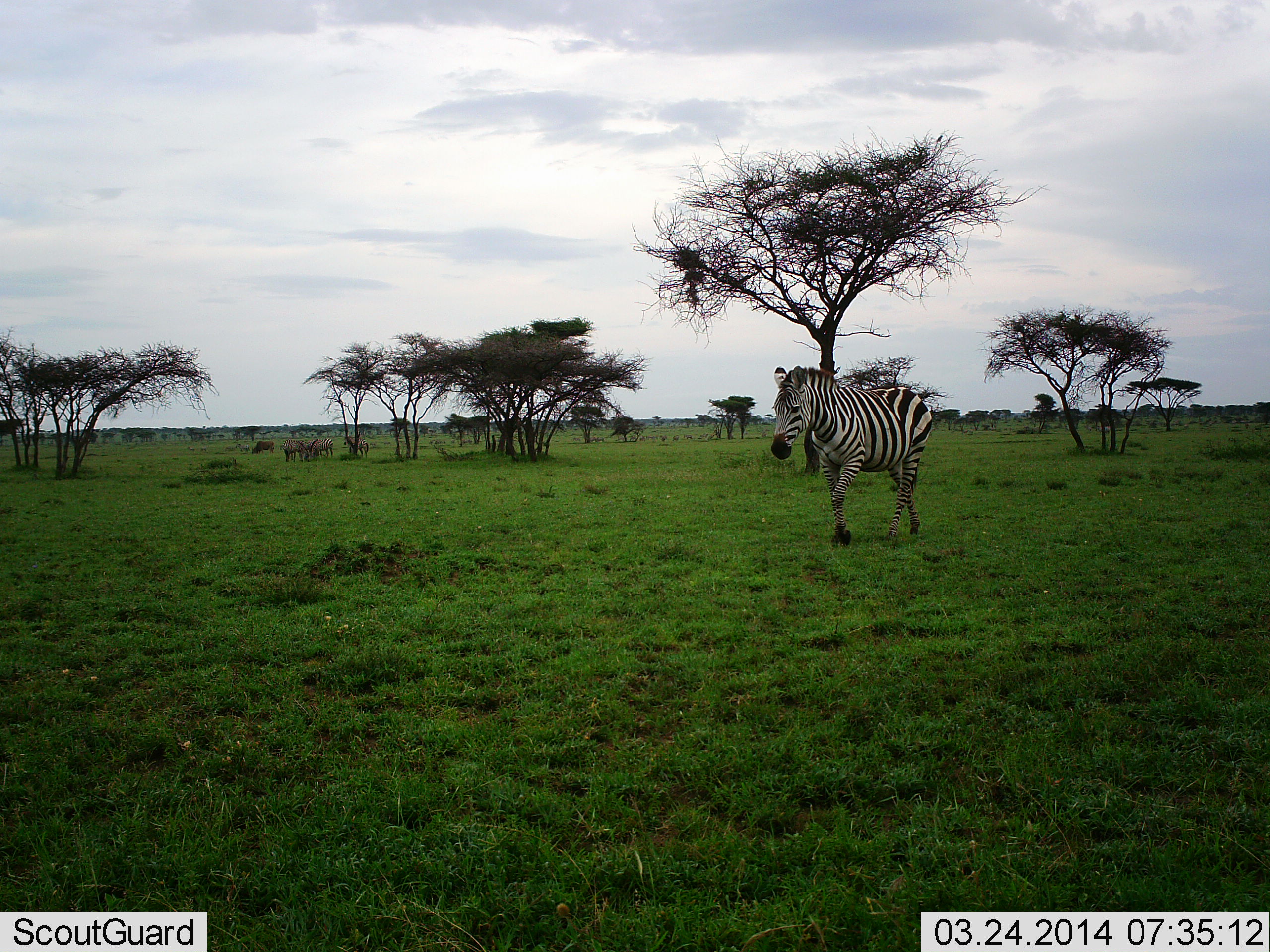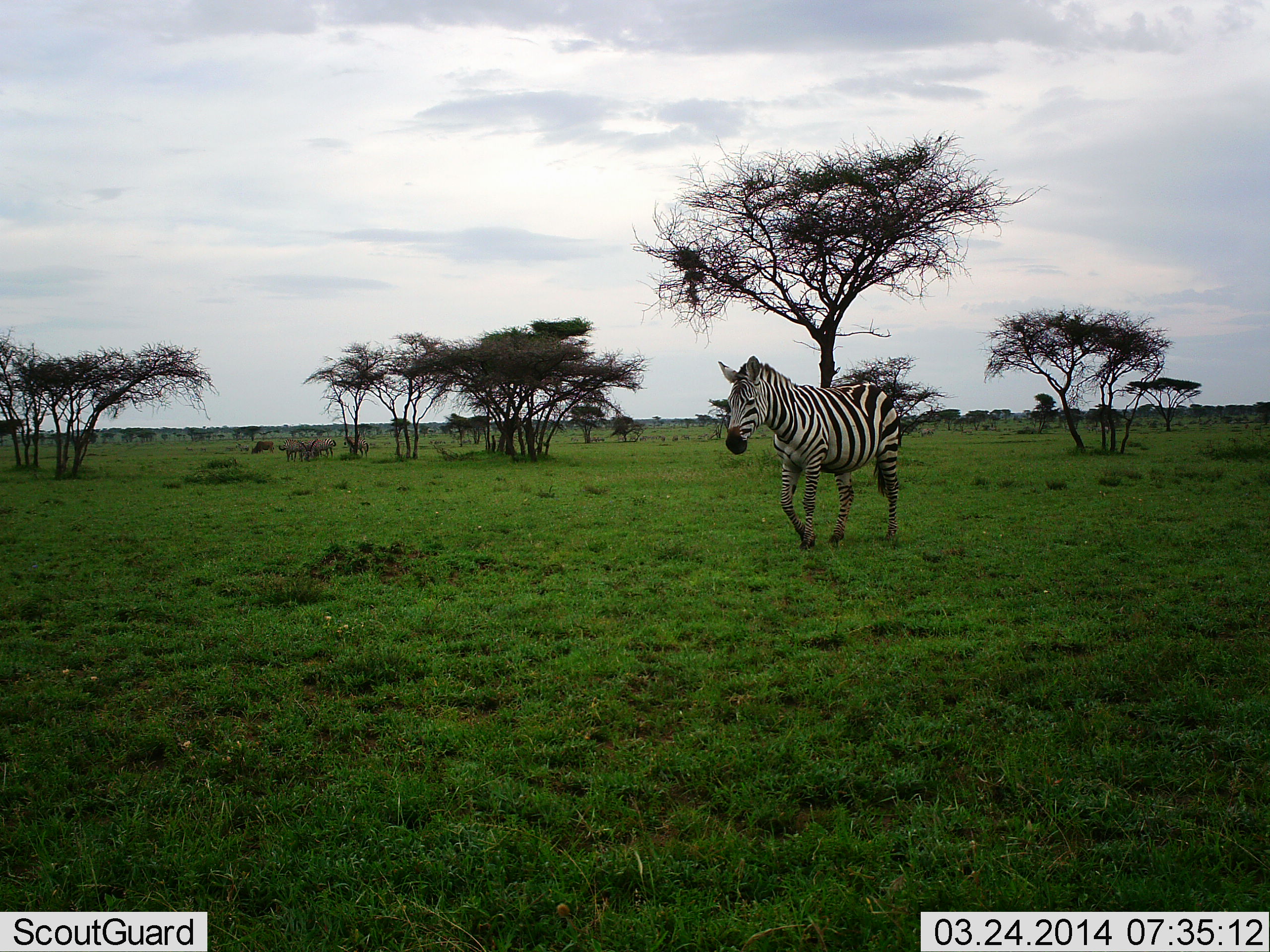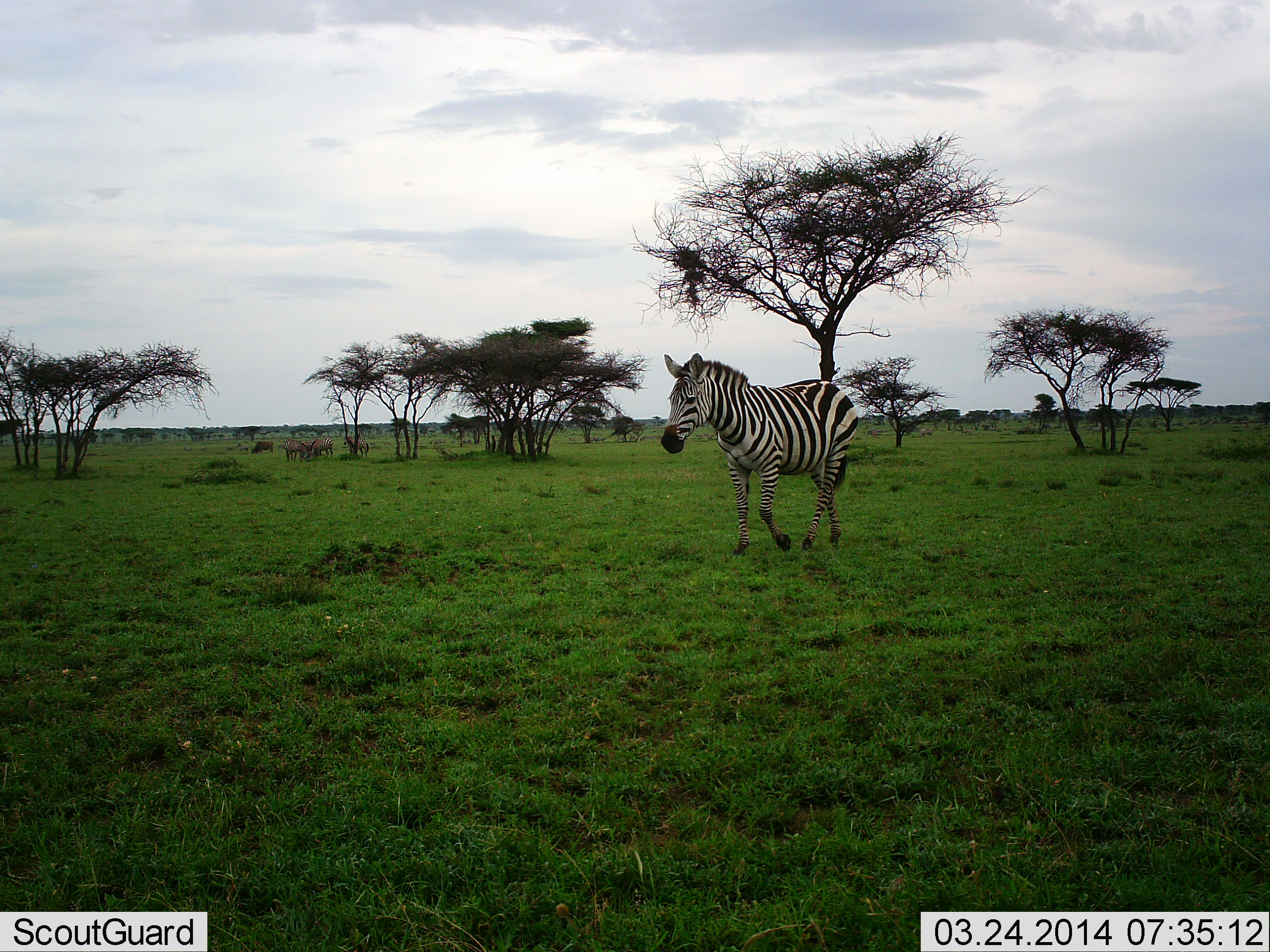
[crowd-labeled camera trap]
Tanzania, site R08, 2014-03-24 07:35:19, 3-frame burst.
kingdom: Animalia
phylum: Chordata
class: Mammalia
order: Perissodactyla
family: Equidae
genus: Equus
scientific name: Equus quagga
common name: plains zebra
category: zebra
Zebra (plains zebra) (Equus quagga), count 1. Behavior (volunteer vote fractions): standing 7%, resting 0%, moving 93%, interacting 0%. Young present (vote fraction): 0%. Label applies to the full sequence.